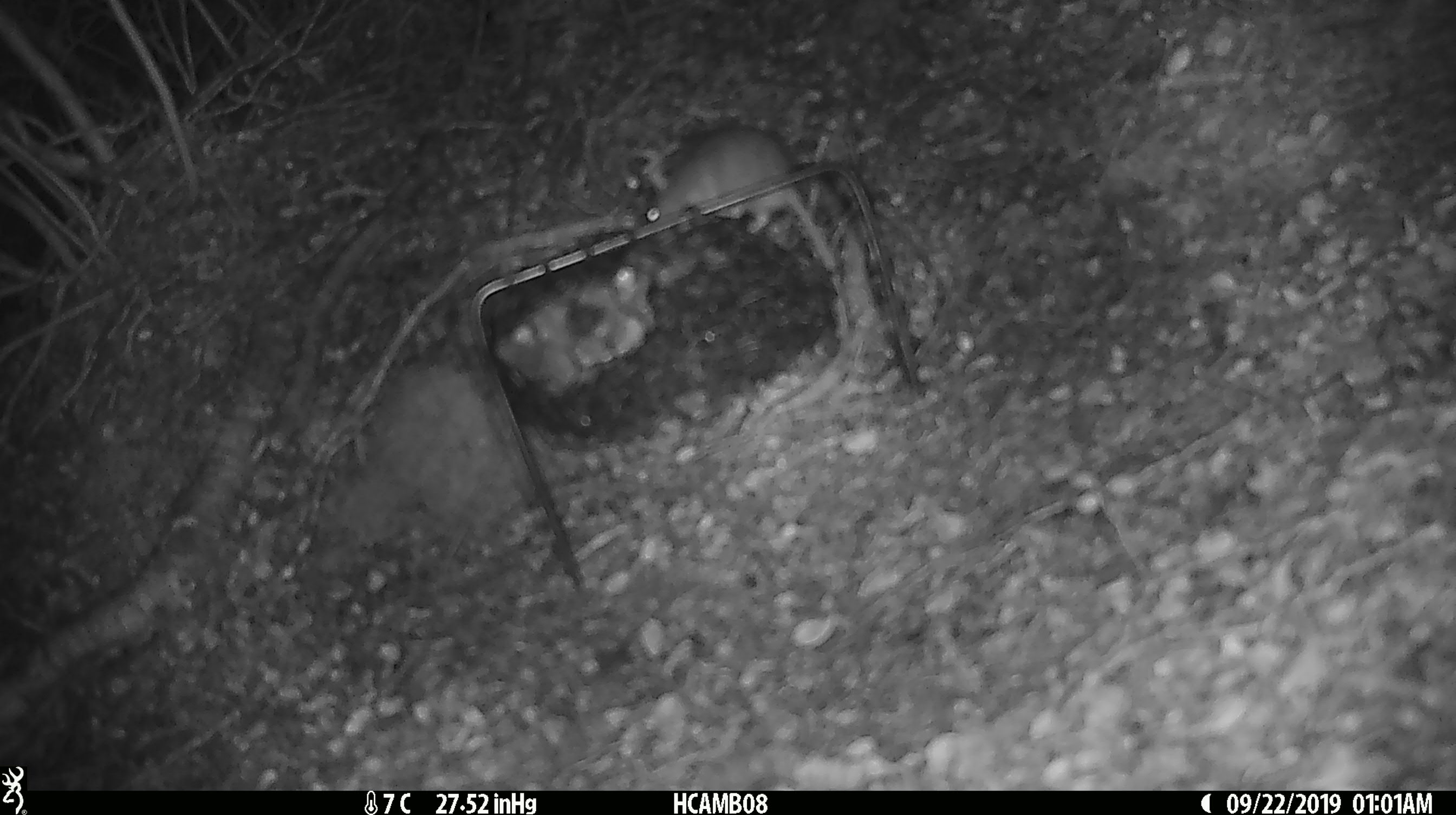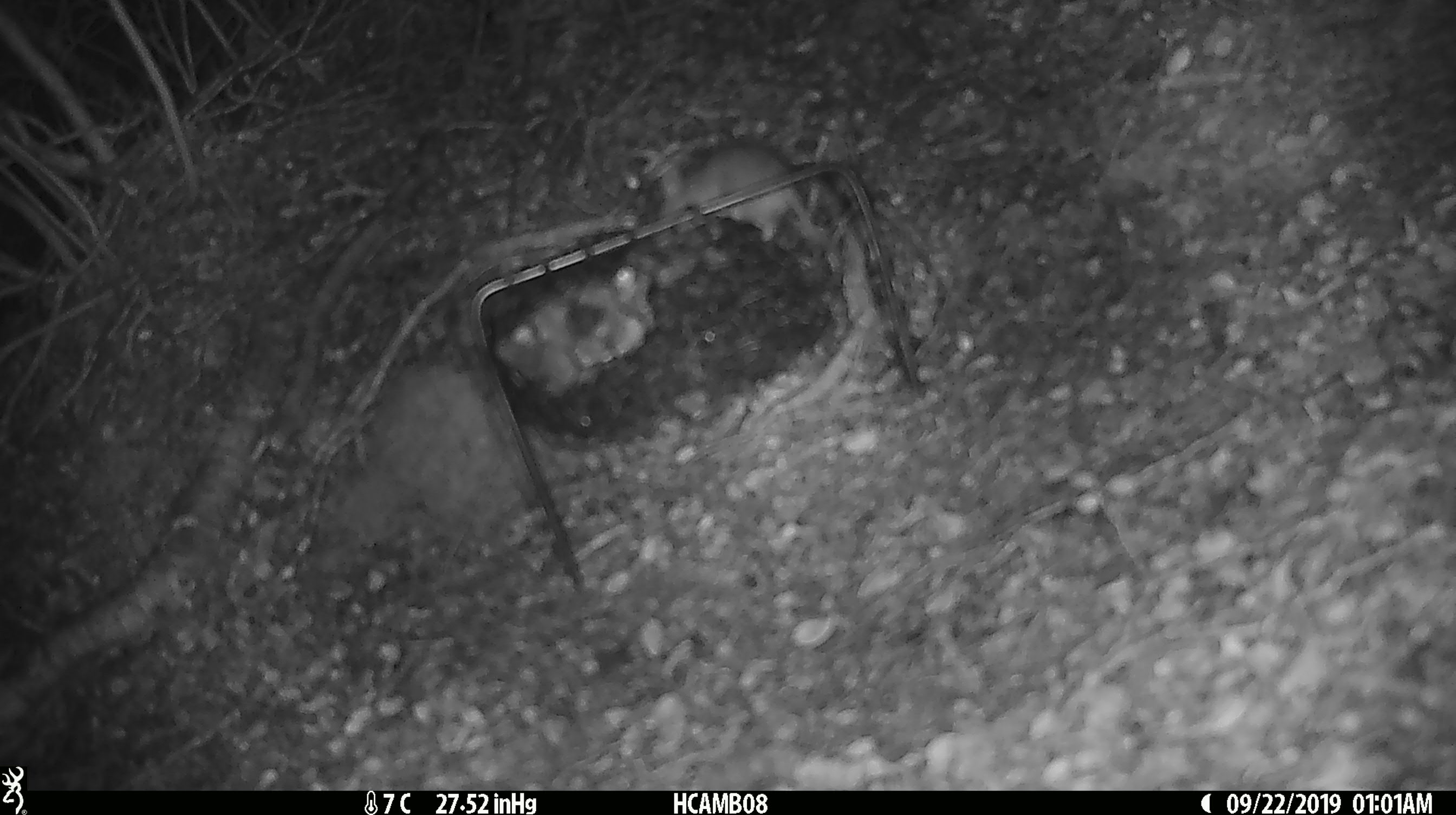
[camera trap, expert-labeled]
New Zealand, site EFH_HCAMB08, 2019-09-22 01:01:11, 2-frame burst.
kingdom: Animalia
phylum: Chordata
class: Mammalia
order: Rodentia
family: Muridae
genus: Mus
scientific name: Mus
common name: mouse